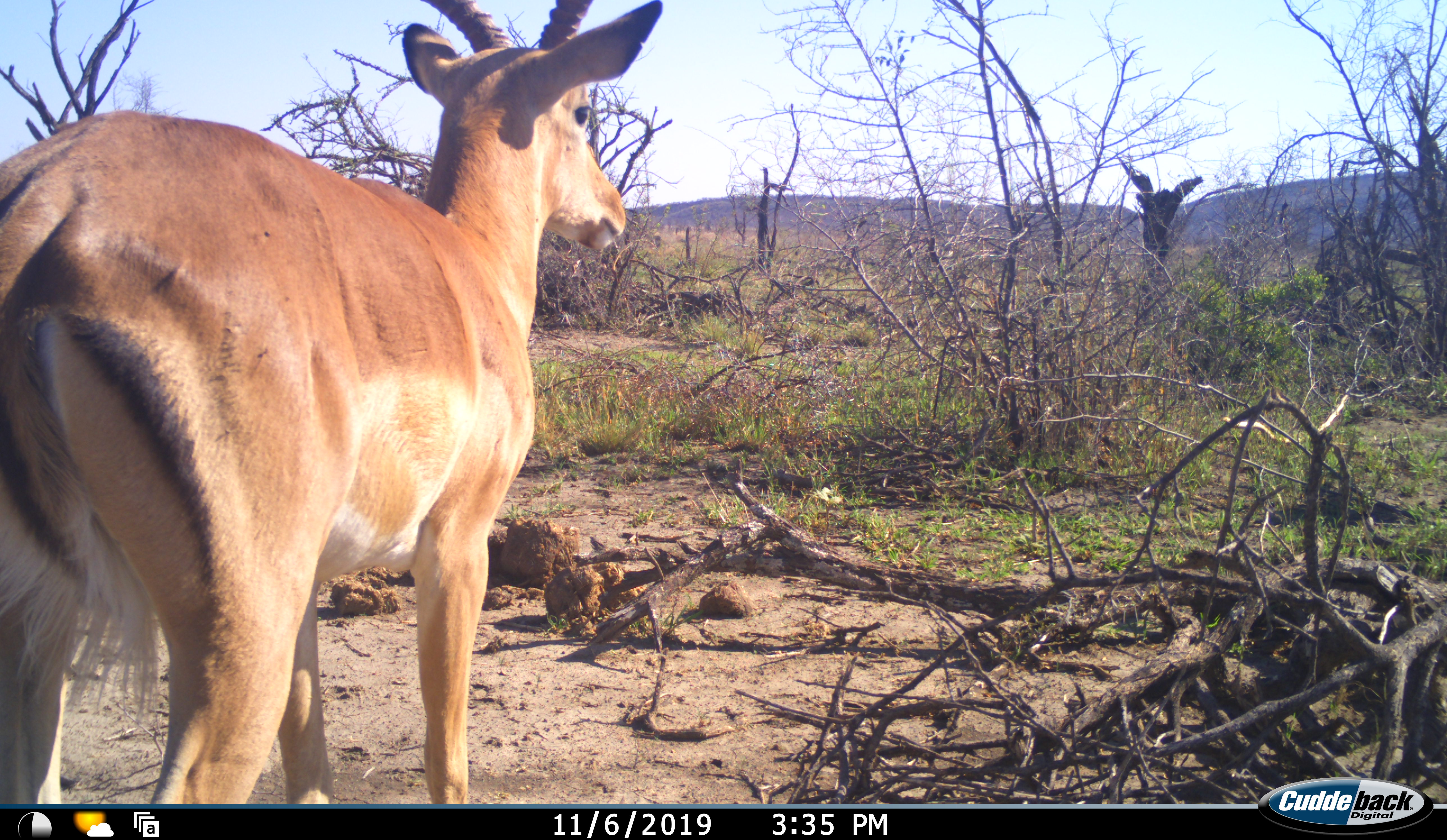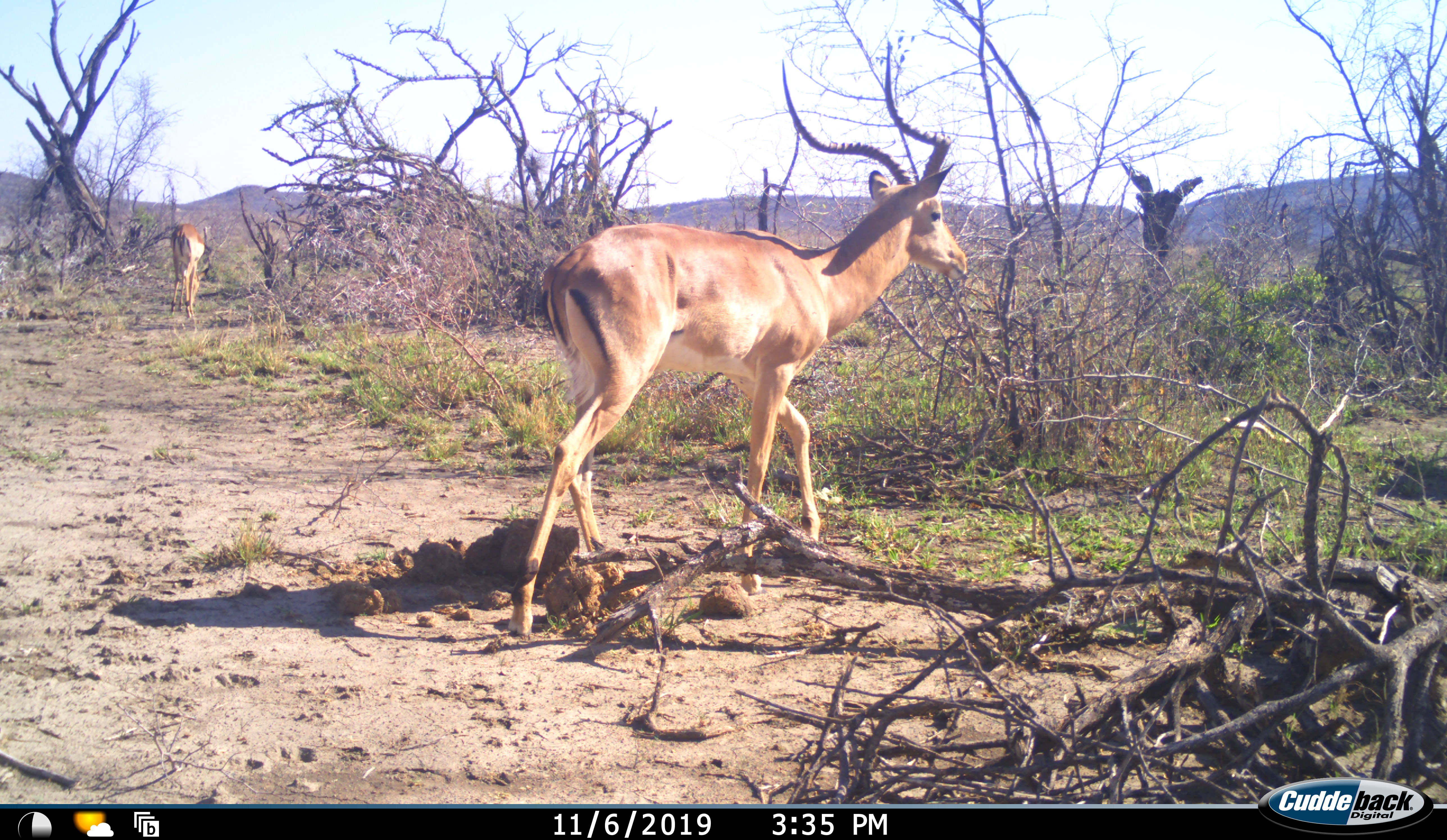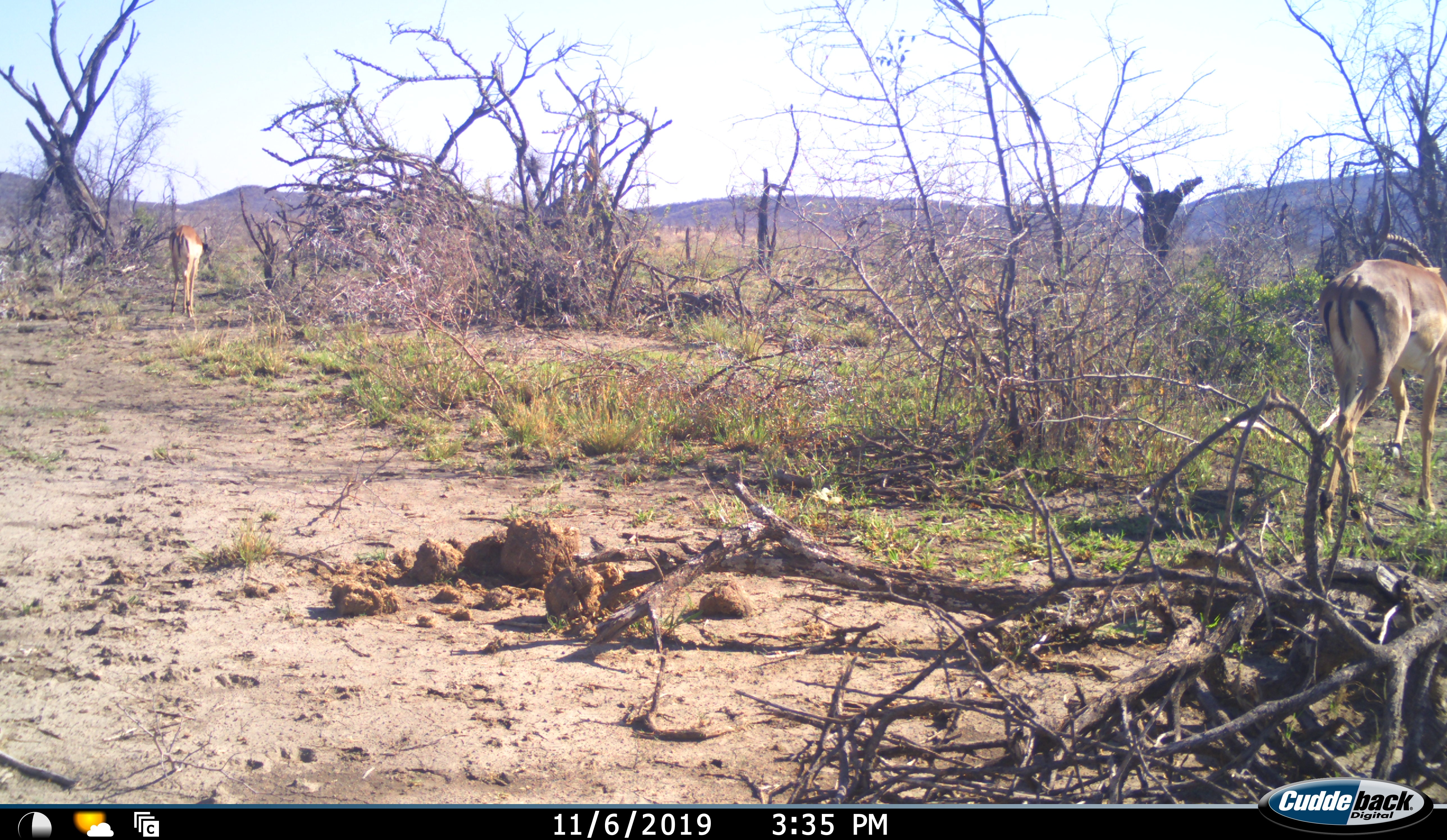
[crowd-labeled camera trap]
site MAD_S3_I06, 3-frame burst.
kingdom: Animalia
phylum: Chordata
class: Mammalia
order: Artiodactyla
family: Bovidae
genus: Aepyceros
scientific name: Aepyceros melampus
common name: impala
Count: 2.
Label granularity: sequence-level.